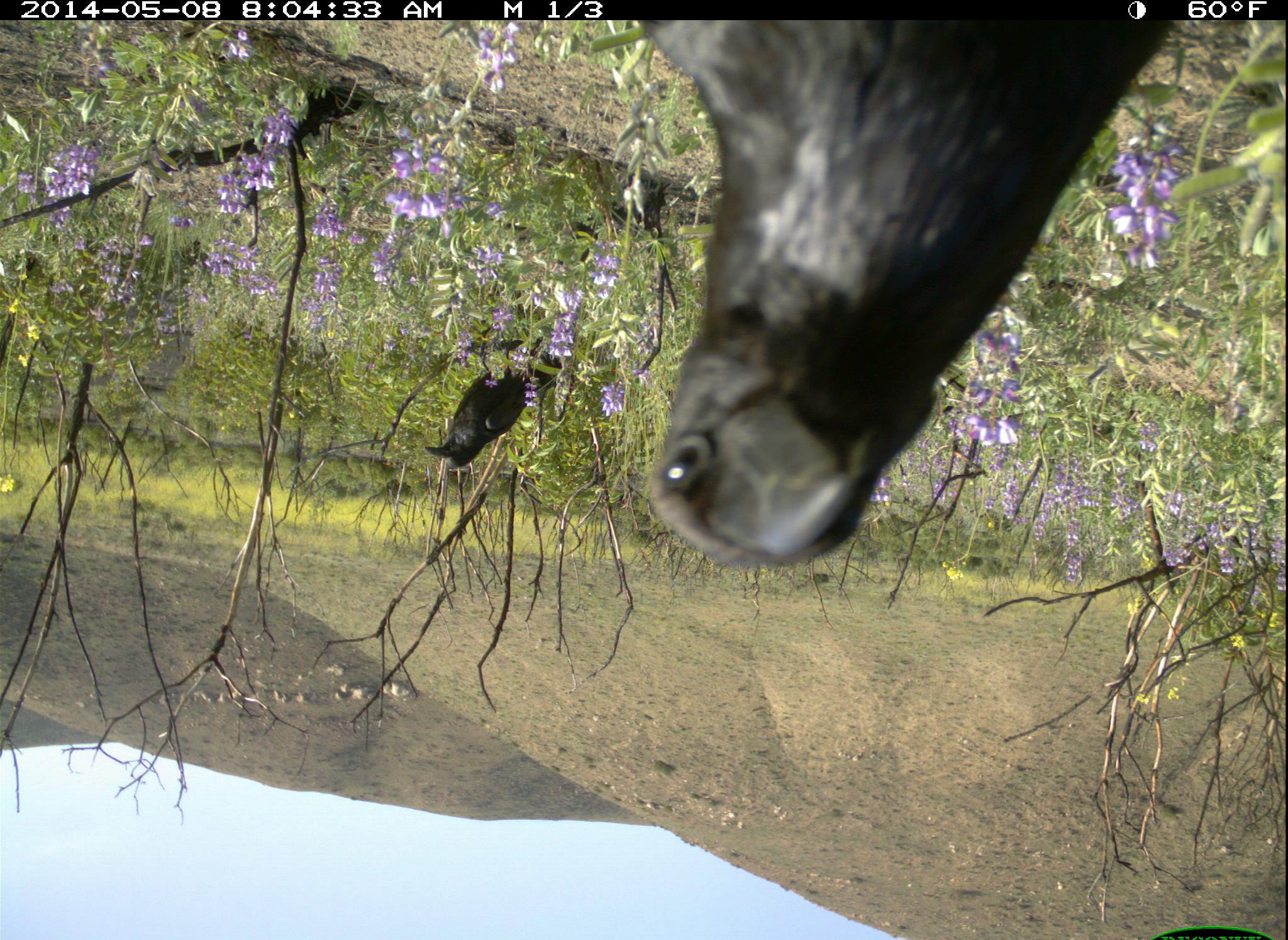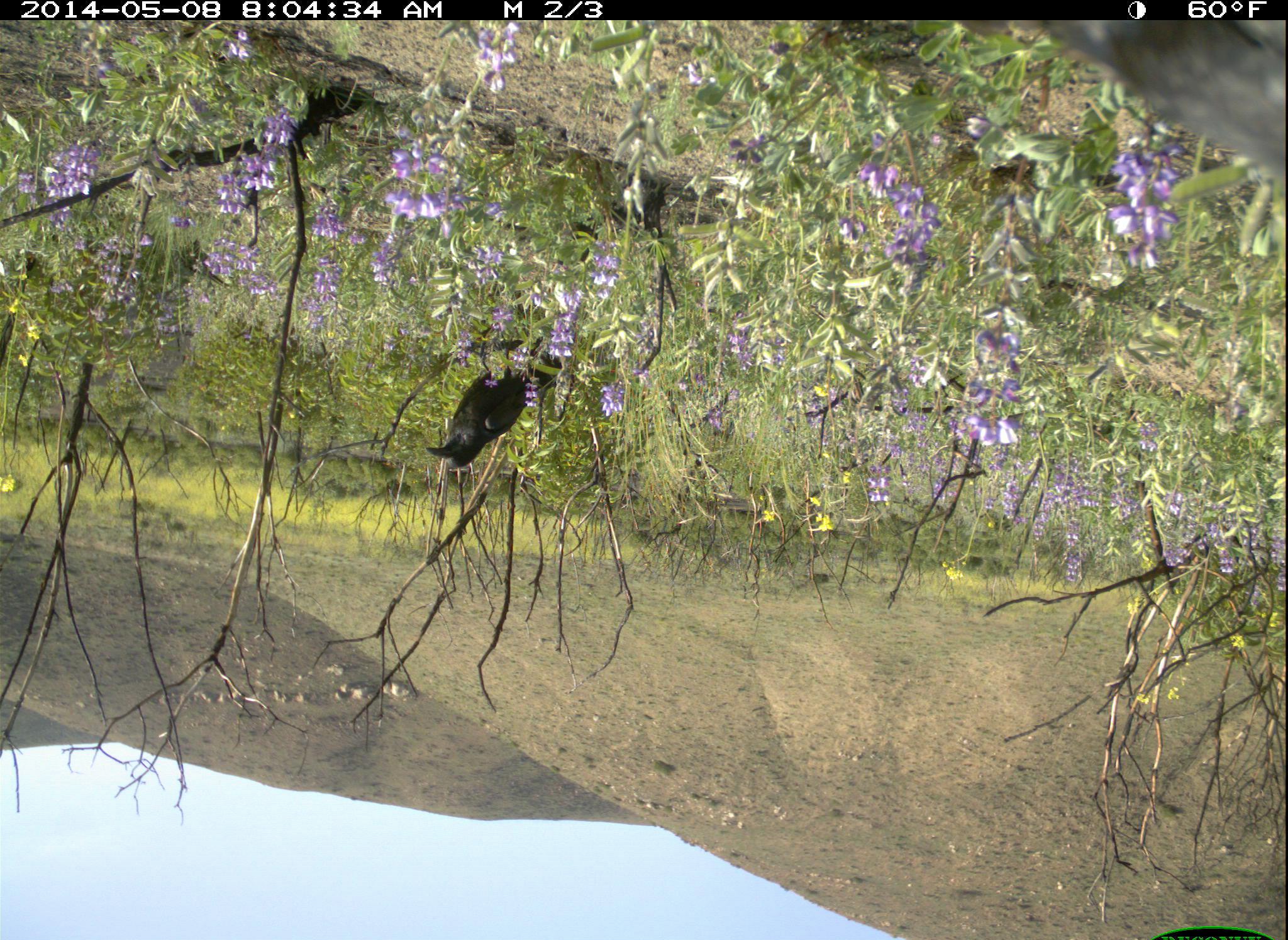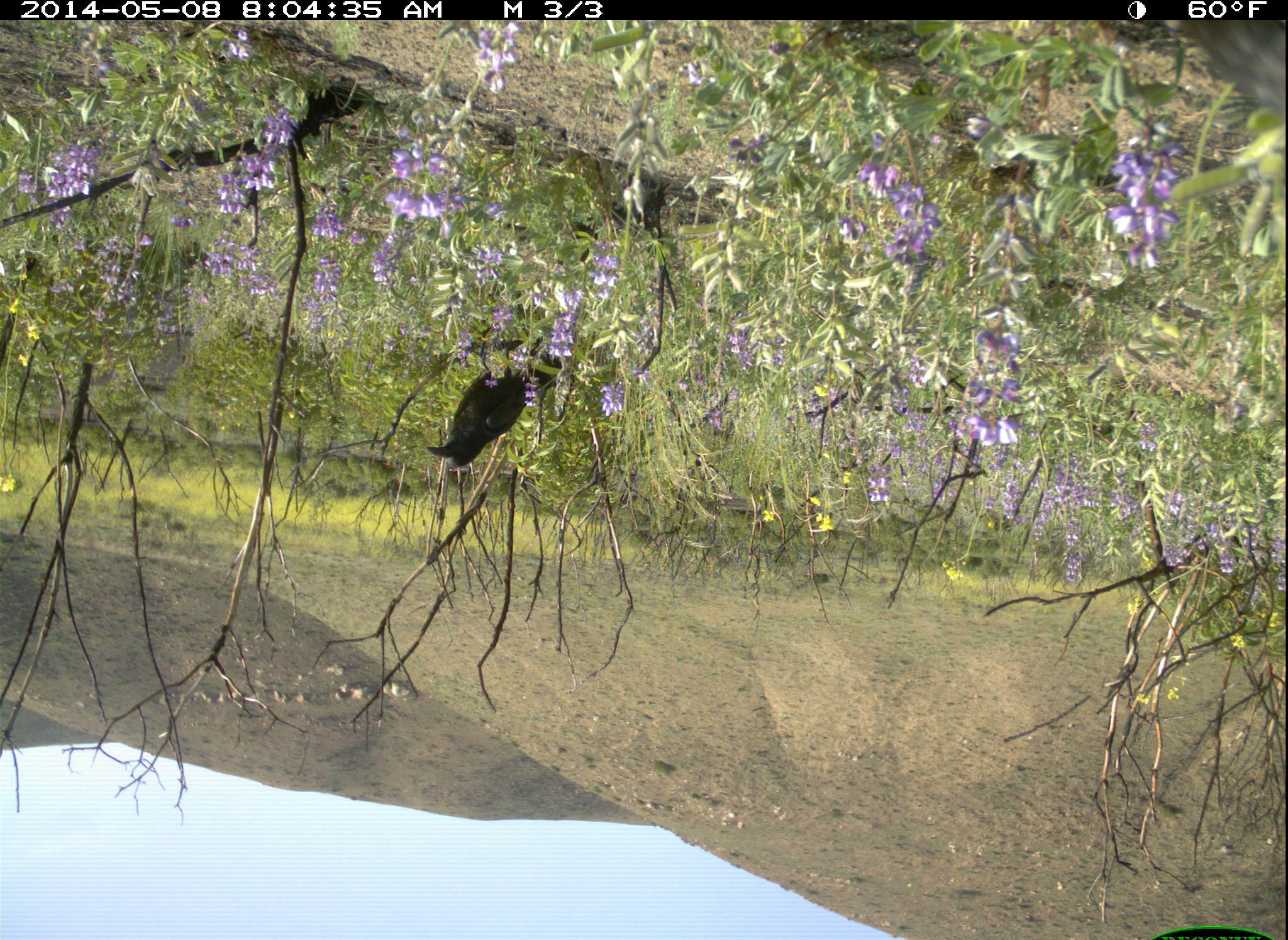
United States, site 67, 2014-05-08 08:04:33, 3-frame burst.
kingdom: Animalia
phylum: Chordata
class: Aves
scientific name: Aves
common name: bird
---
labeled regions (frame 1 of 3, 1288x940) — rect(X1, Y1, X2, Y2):
bird: rect(626, 17, 1177, 566); rect(423, 340, 567, 468)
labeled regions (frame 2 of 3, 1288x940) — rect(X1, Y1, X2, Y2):
bird: rect(426, 333, 564, 469)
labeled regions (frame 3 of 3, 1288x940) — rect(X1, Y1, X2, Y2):
bird: rect(426, 336, 557, 472)